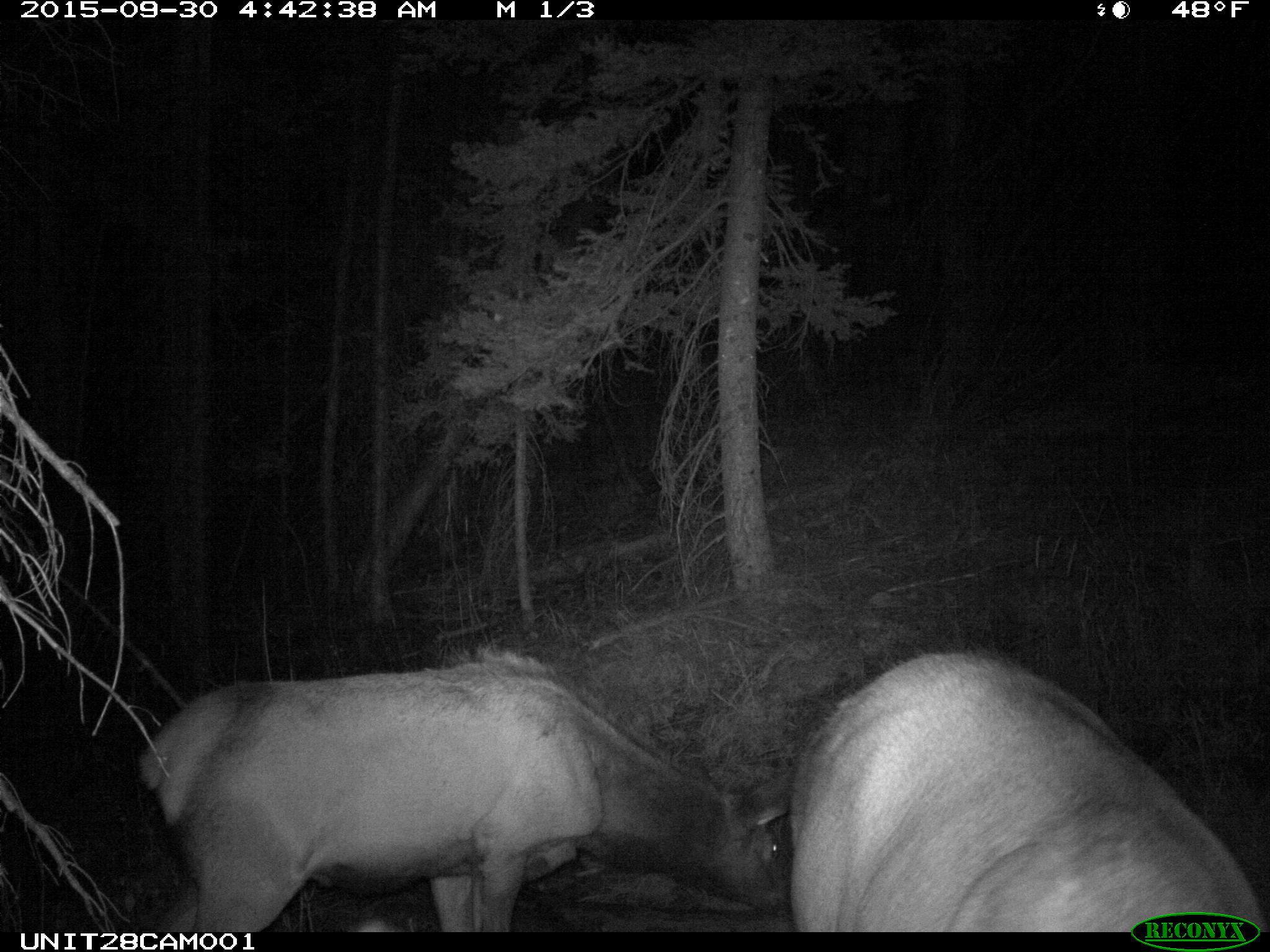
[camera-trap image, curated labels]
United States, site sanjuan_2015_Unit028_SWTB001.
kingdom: Animalia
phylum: Chordata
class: Mammalia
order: Artiodactyla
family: Cervidae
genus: Cervus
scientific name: Cervus elaphus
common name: red deer